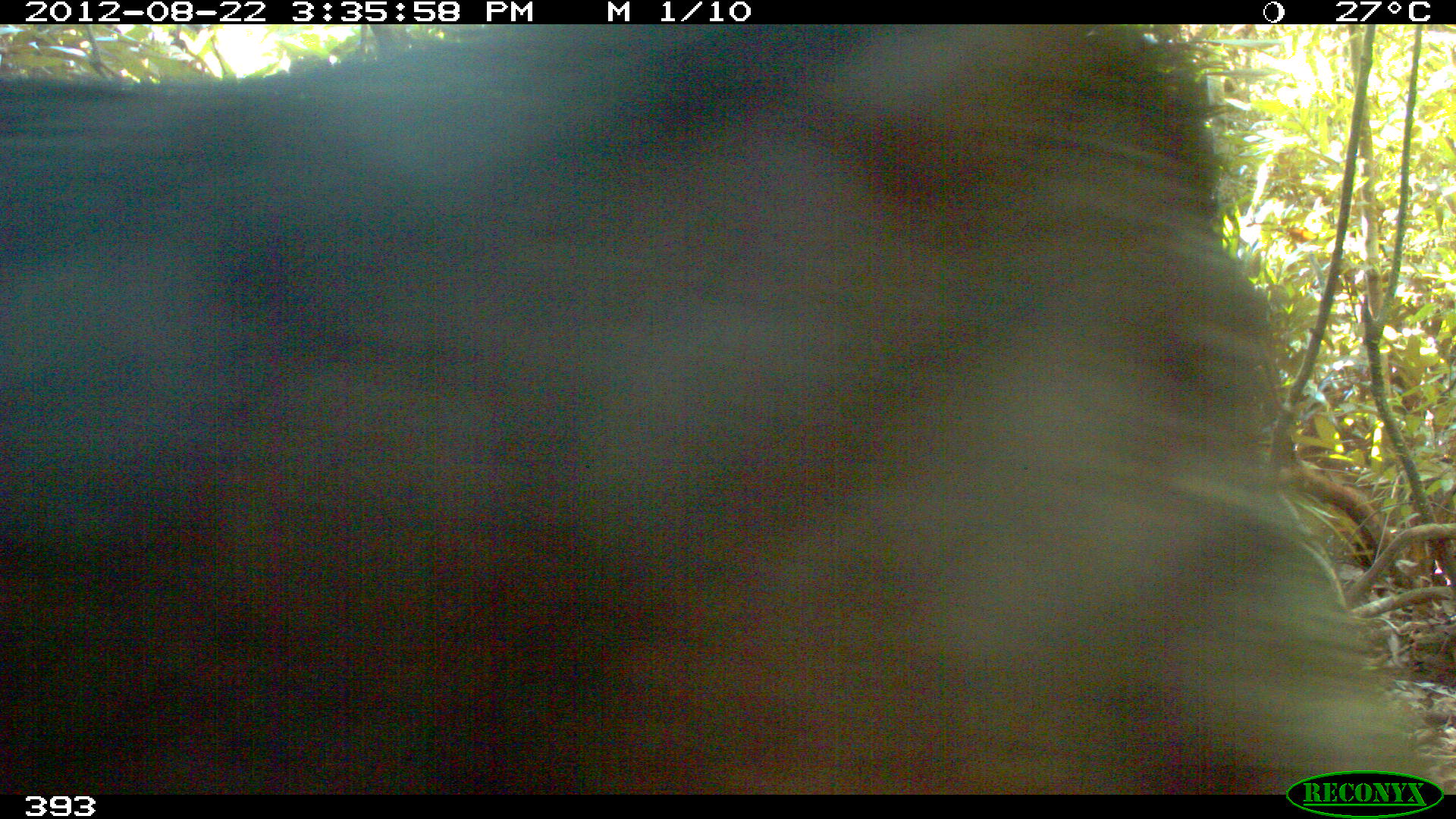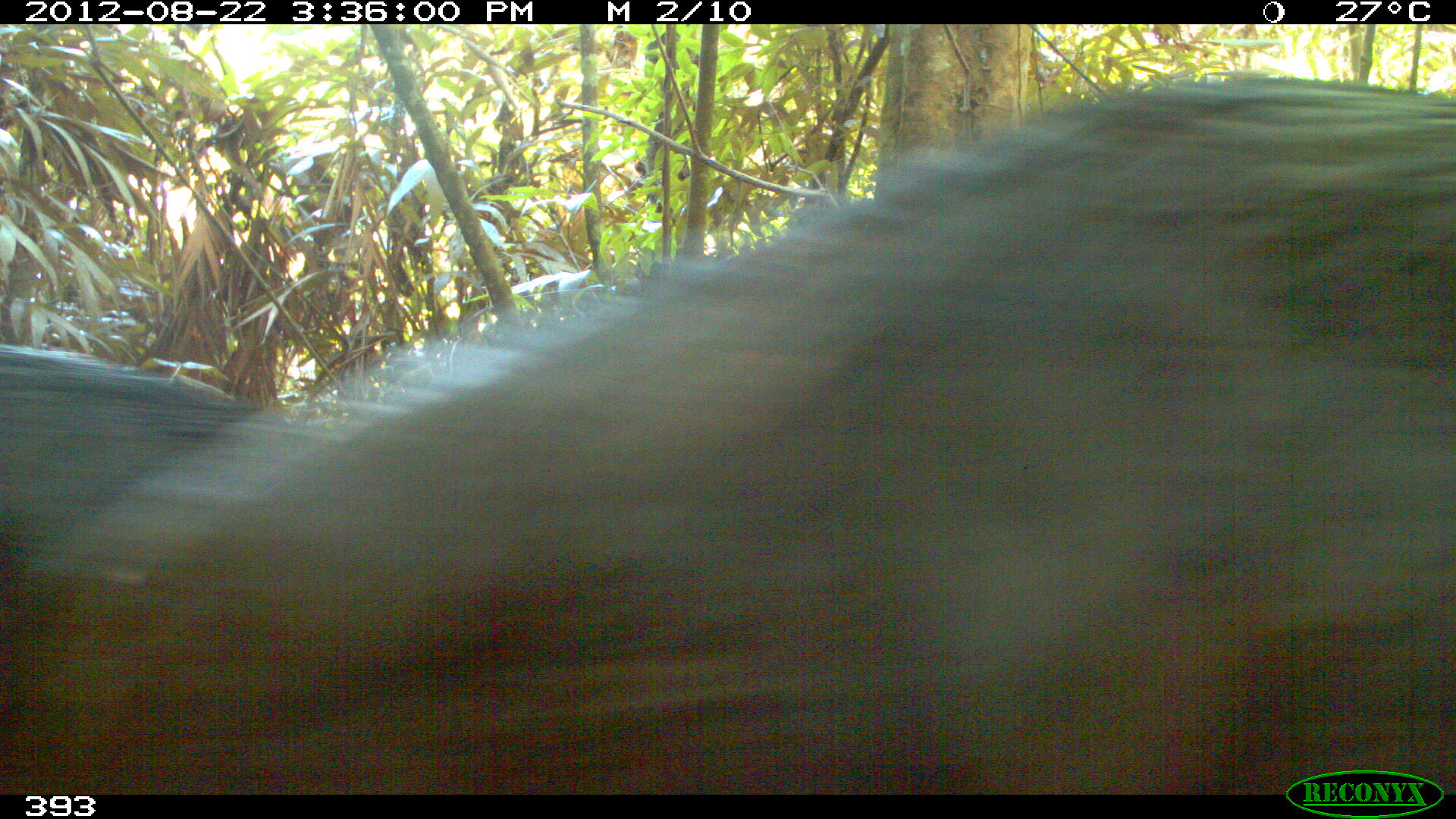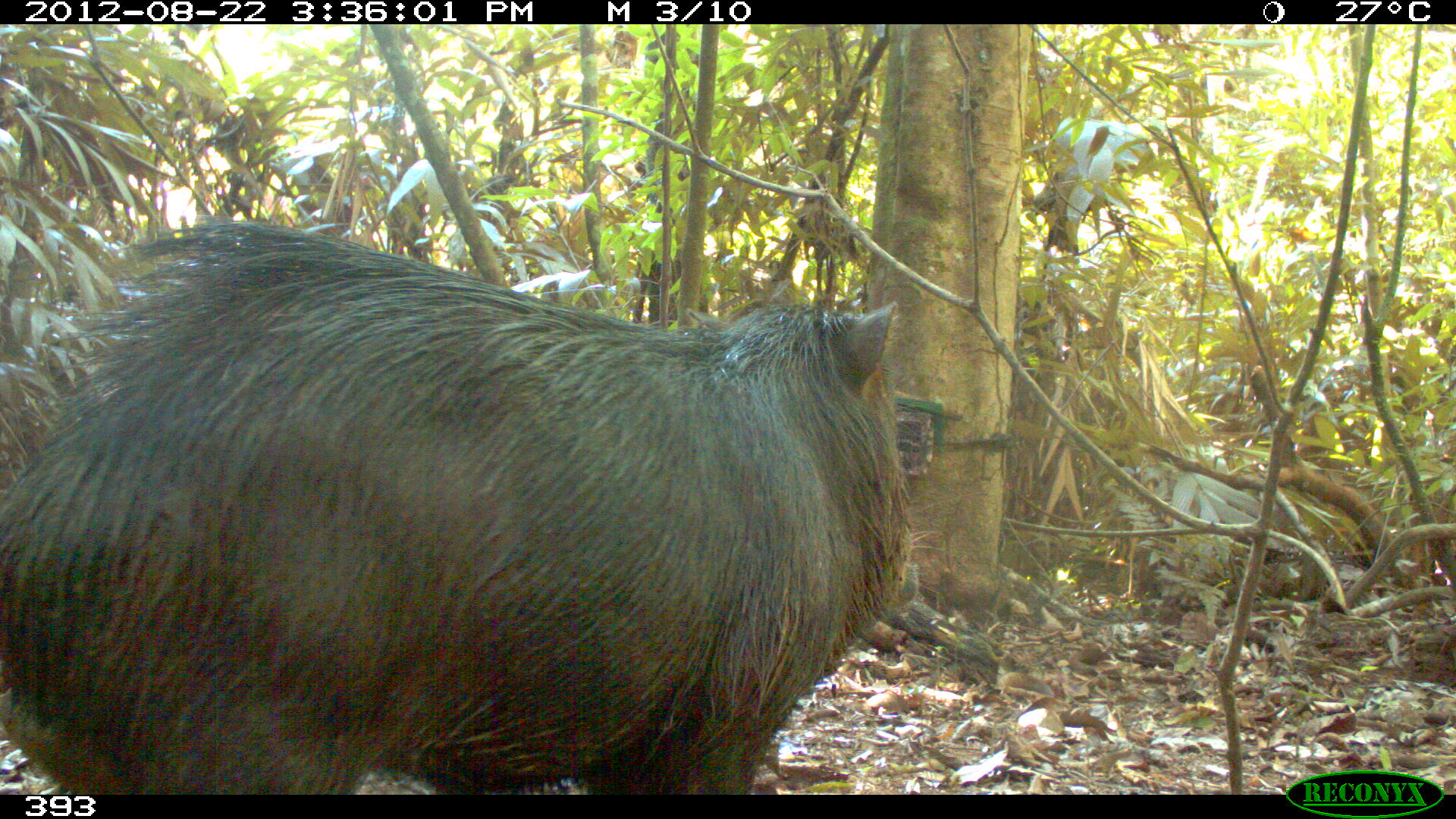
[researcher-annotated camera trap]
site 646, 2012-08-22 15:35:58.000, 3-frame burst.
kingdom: Animalia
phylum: Chordata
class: Mammalia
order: Artiodactyla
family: Tayassuidae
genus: Tayassu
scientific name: Tayassu pecari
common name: white-lipped peccary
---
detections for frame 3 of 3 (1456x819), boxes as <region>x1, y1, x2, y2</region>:
tayassu pecari: <region>0, 210, 910, 795</region>